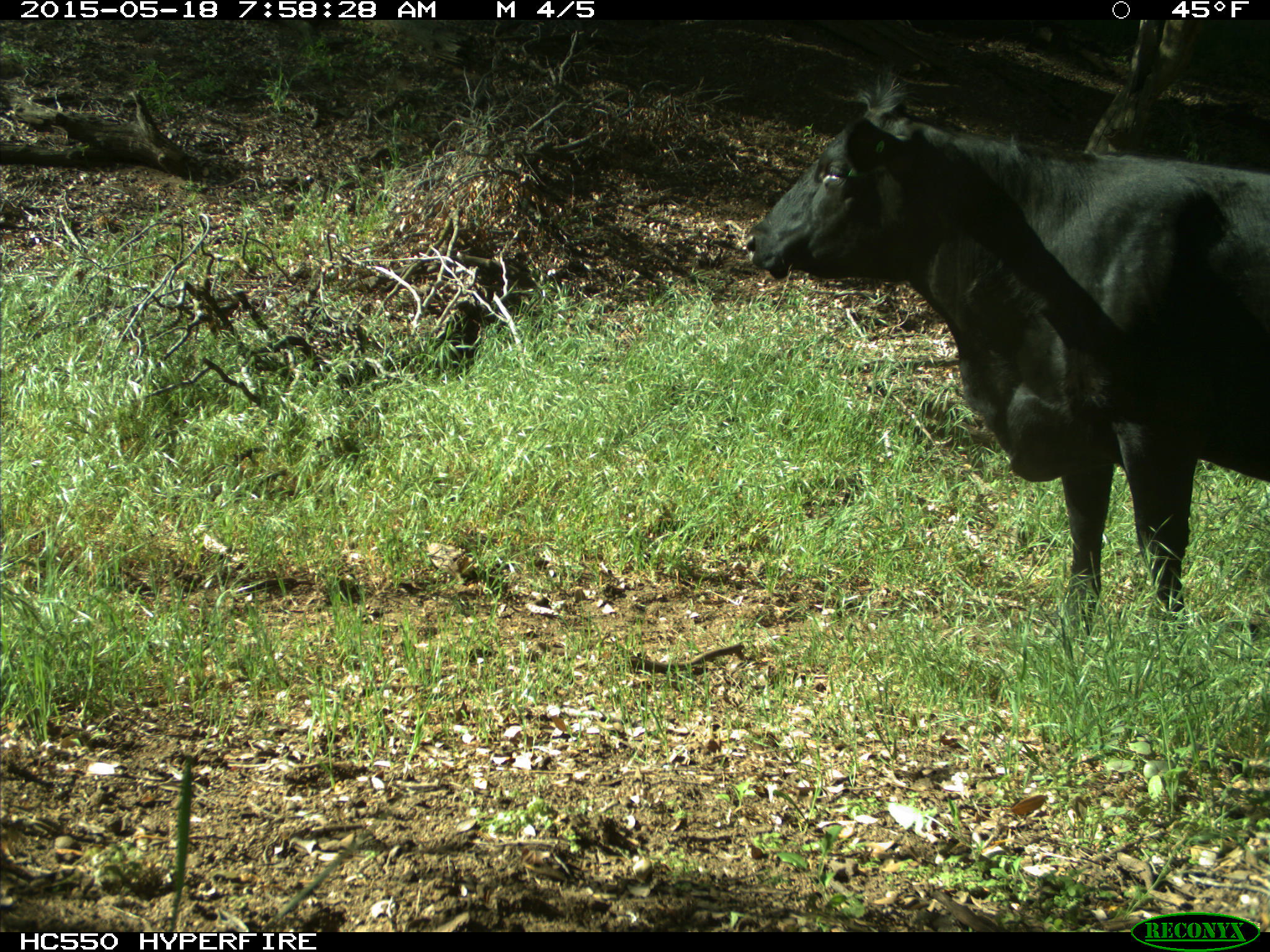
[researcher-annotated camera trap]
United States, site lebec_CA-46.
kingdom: Animalia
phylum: Chordata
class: Mammalia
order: Artiodactyla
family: Bovidae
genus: Bos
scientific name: Bos taurus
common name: domestic cow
Bos taurus (domestic cow).